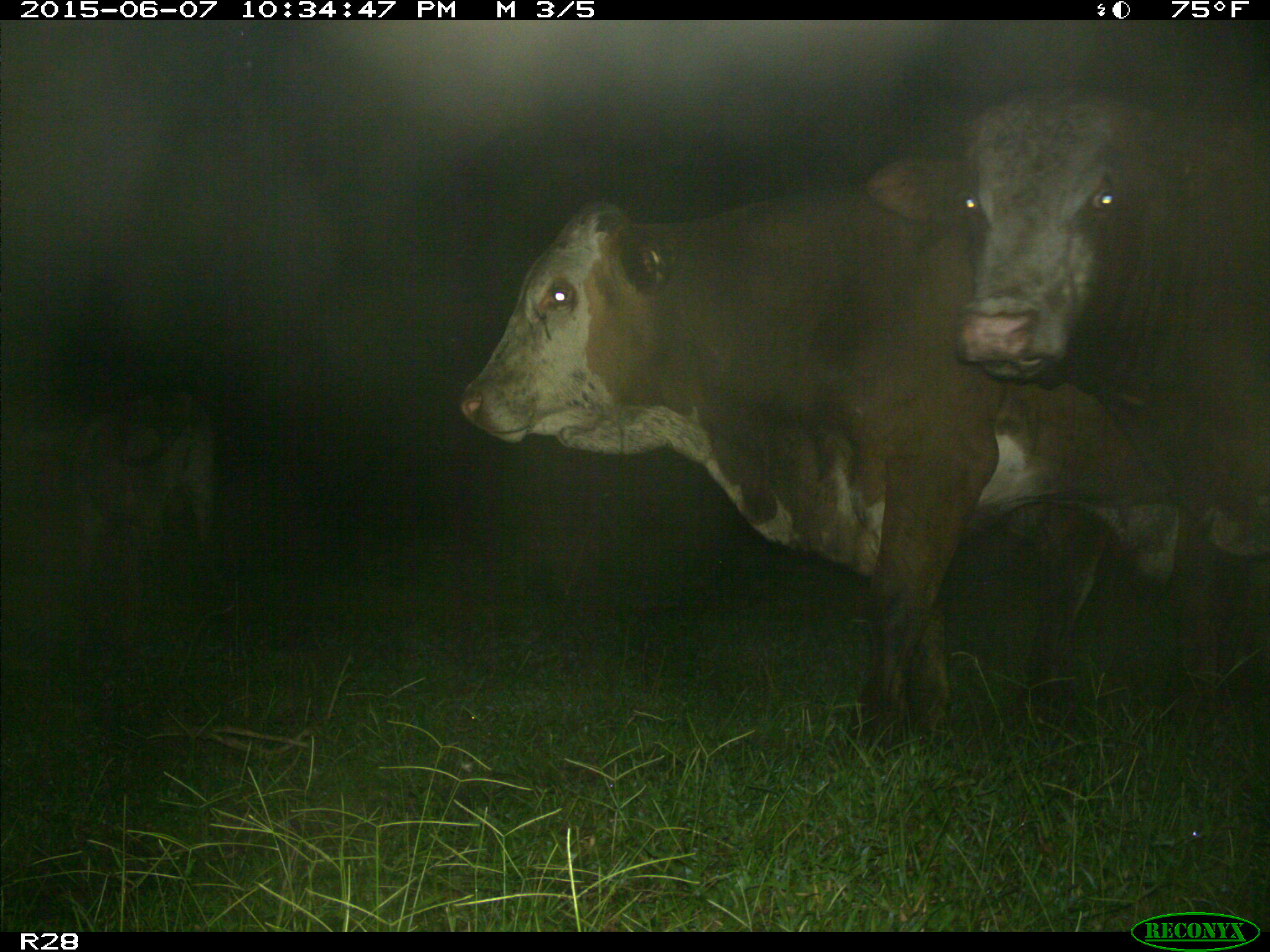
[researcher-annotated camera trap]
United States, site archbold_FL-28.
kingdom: Animalia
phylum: Chordata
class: Mammalia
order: Artiodactyla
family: Bovidae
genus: Bos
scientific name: Bos taurus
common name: domestic cow